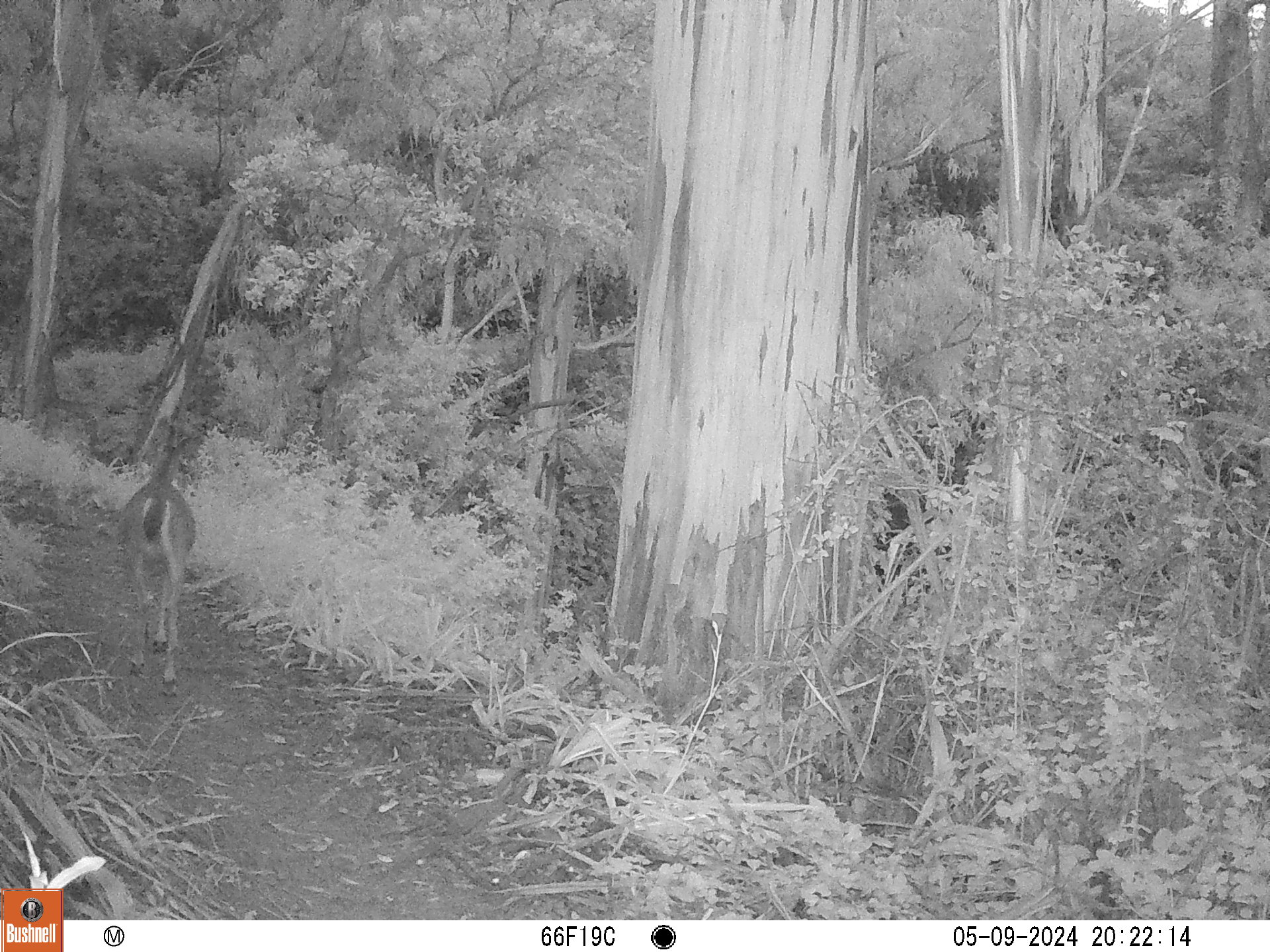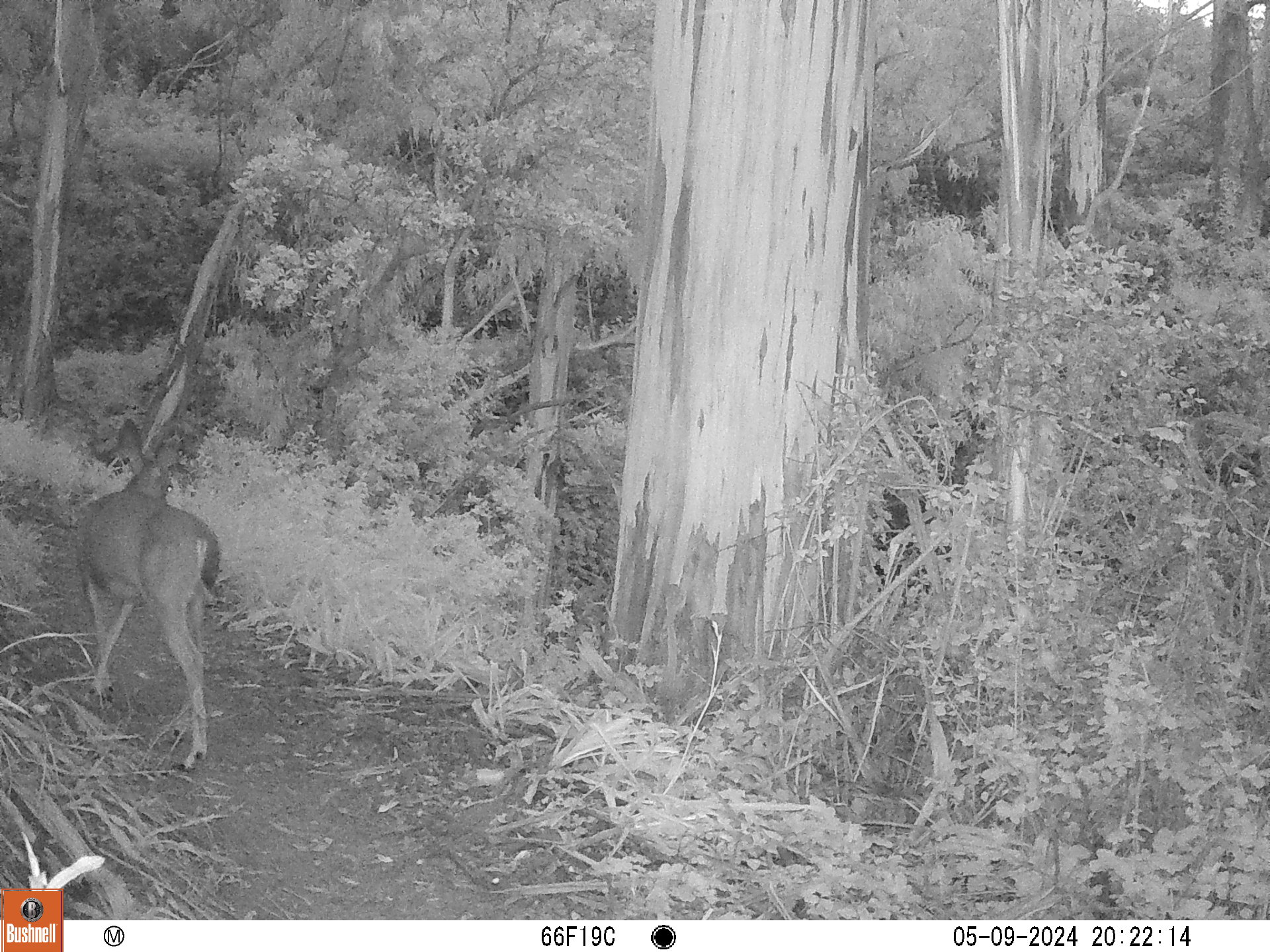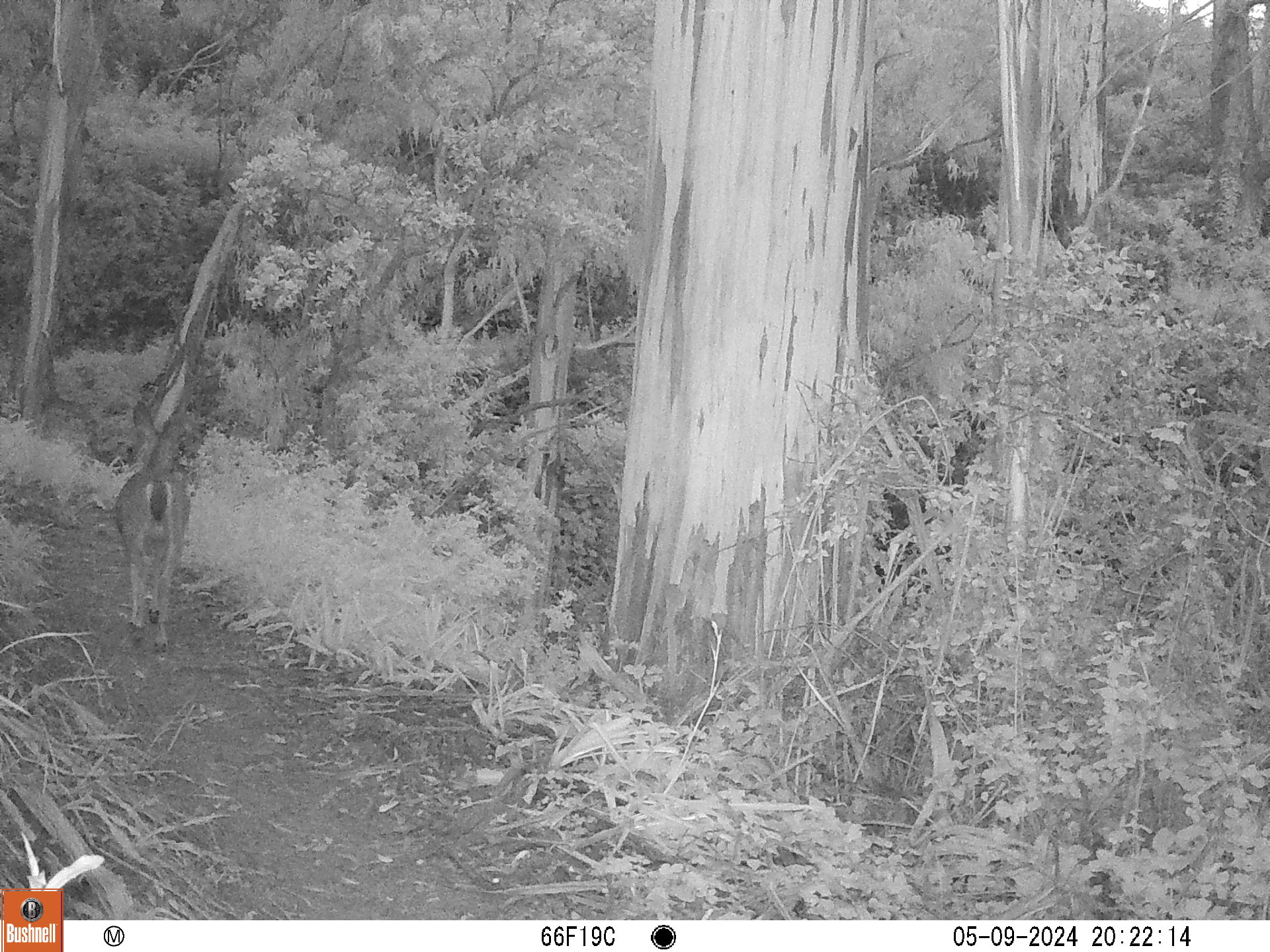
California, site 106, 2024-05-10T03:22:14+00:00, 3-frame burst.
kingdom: Animalia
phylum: Chordata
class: Mammalia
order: Artiodactyla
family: Cervidae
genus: Odocoileus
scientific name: Odocoileus hemionus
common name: mule deer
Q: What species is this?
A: Mule deer (Odocoileus hemionus).